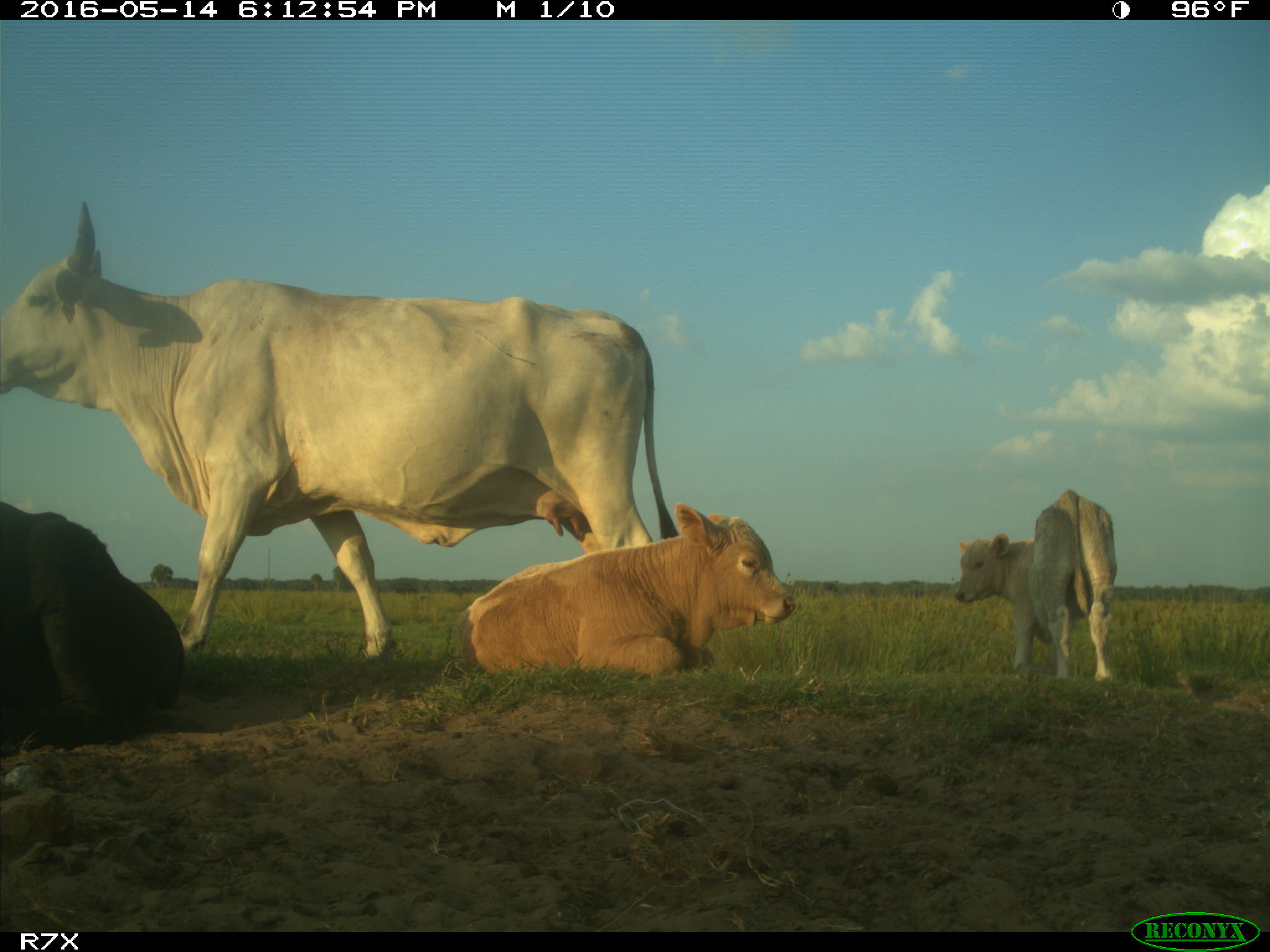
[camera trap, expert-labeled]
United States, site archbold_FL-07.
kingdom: Animalia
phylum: Chordata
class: Mammalia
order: Artiodactyla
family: Bovidae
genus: Bos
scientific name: Bos taurus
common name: domestic cow